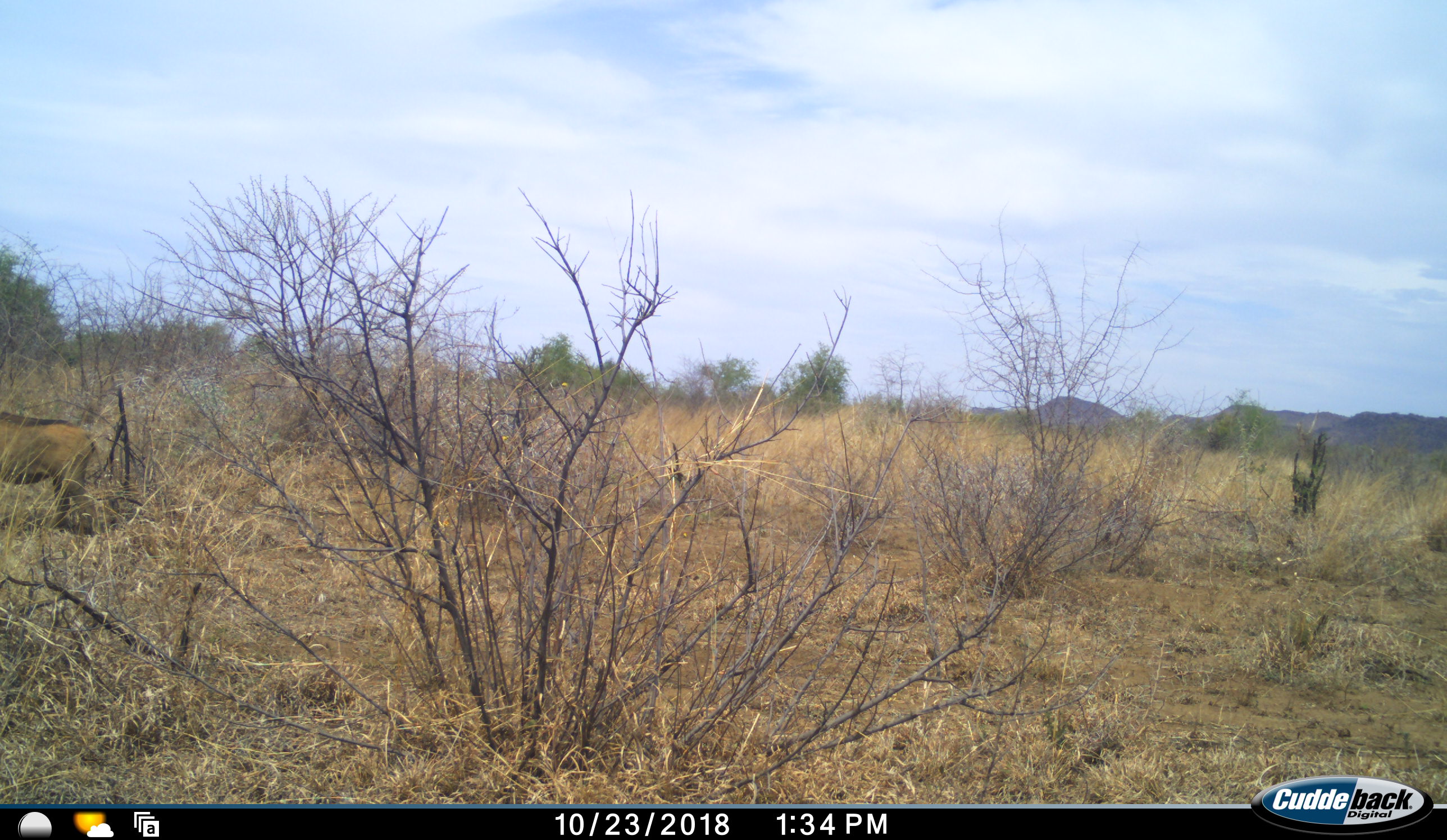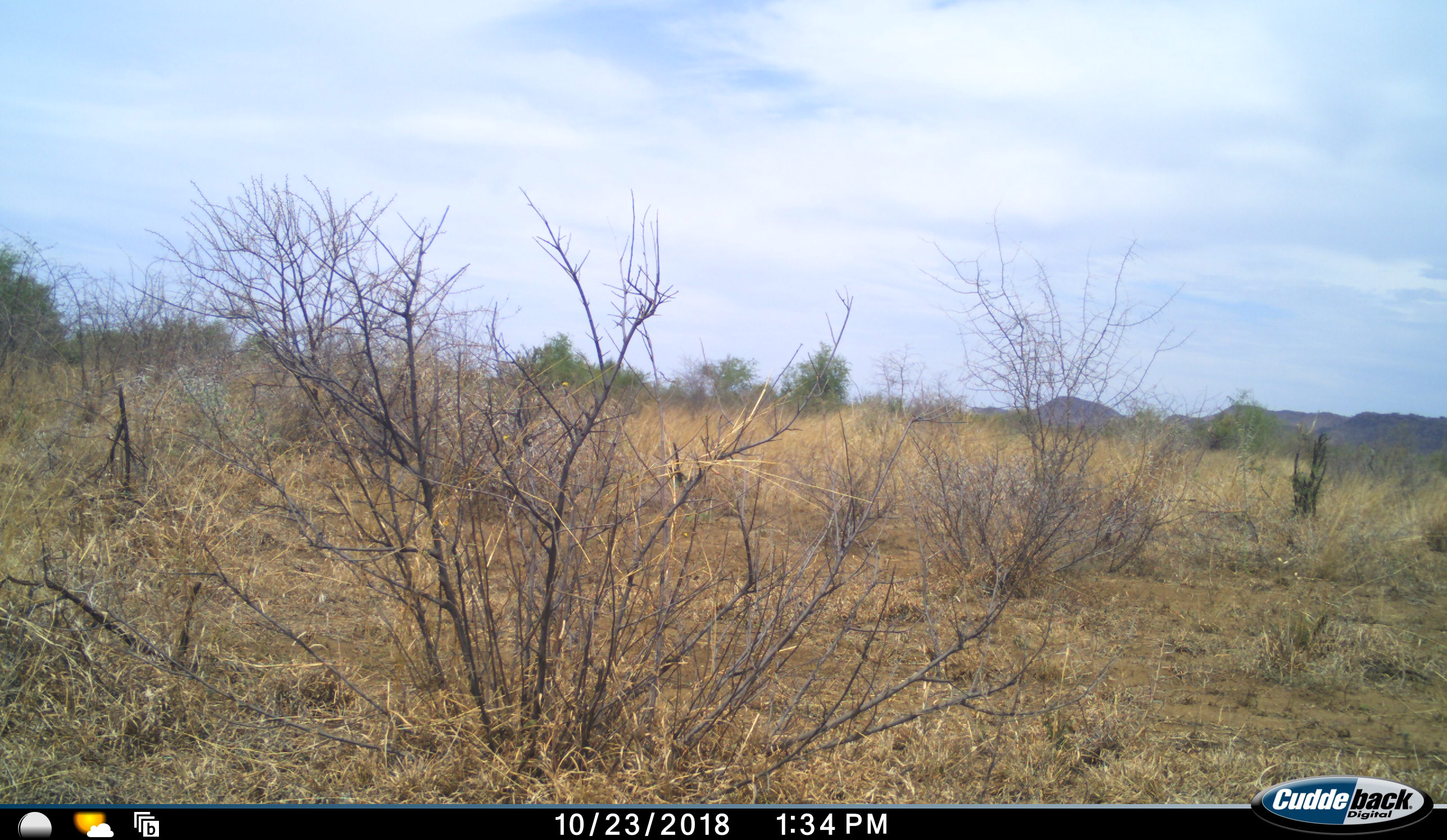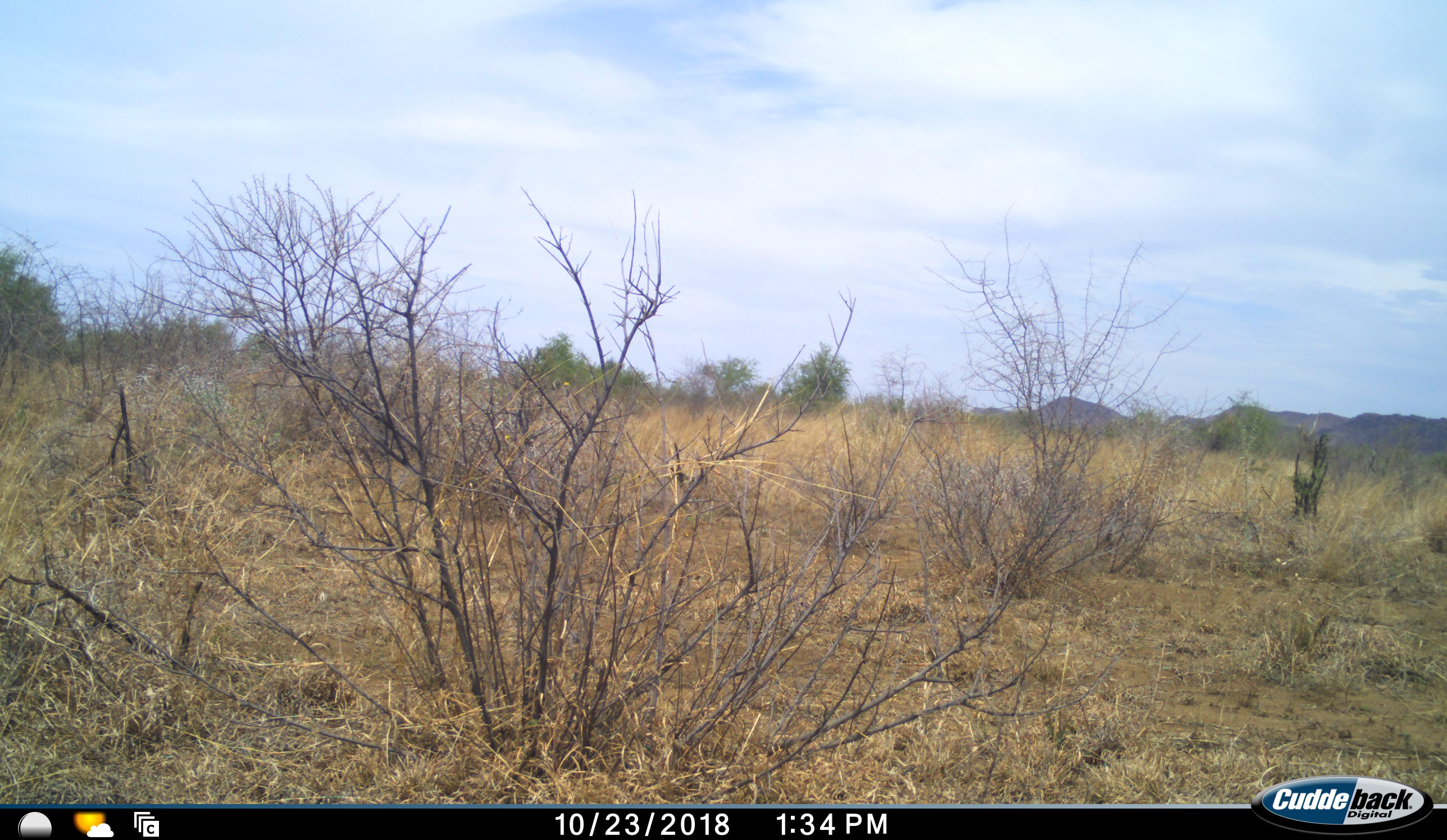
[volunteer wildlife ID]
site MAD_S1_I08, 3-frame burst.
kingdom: Animalia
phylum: Chordata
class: Mammalia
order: Artiodactyla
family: Suidae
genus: Phacochoerus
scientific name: Phacochoerus africanus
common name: warthog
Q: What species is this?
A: Warthog (Phacochoerus africanus).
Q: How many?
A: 1.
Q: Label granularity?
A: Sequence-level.